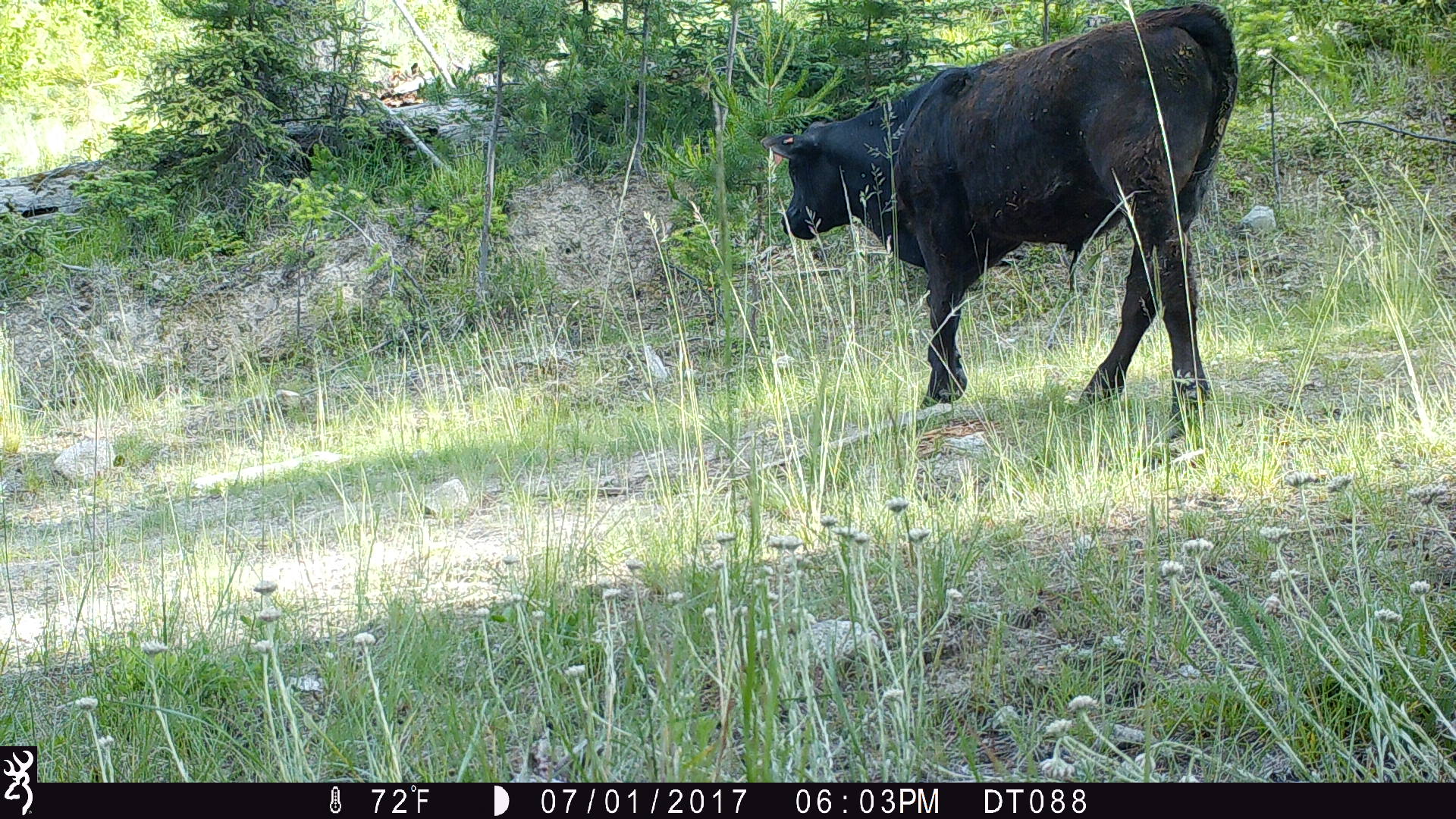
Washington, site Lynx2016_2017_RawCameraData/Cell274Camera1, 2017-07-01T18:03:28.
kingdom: Animalia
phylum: Chordata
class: Mammalia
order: Artiodactyla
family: Bovidae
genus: Bos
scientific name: Bos taurus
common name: domestic cattle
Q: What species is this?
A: Domestic cattle (Bos taurus).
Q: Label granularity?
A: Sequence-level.